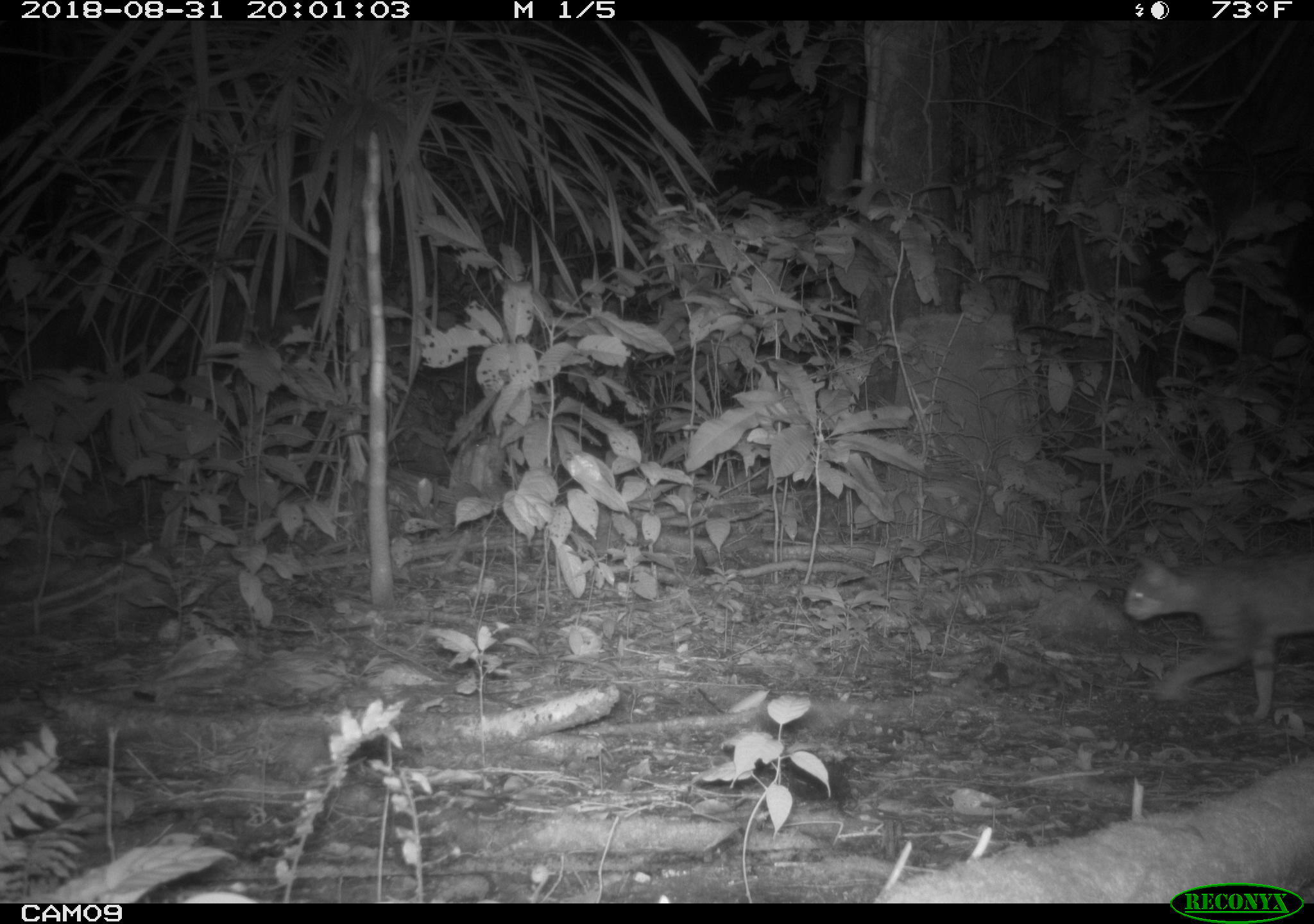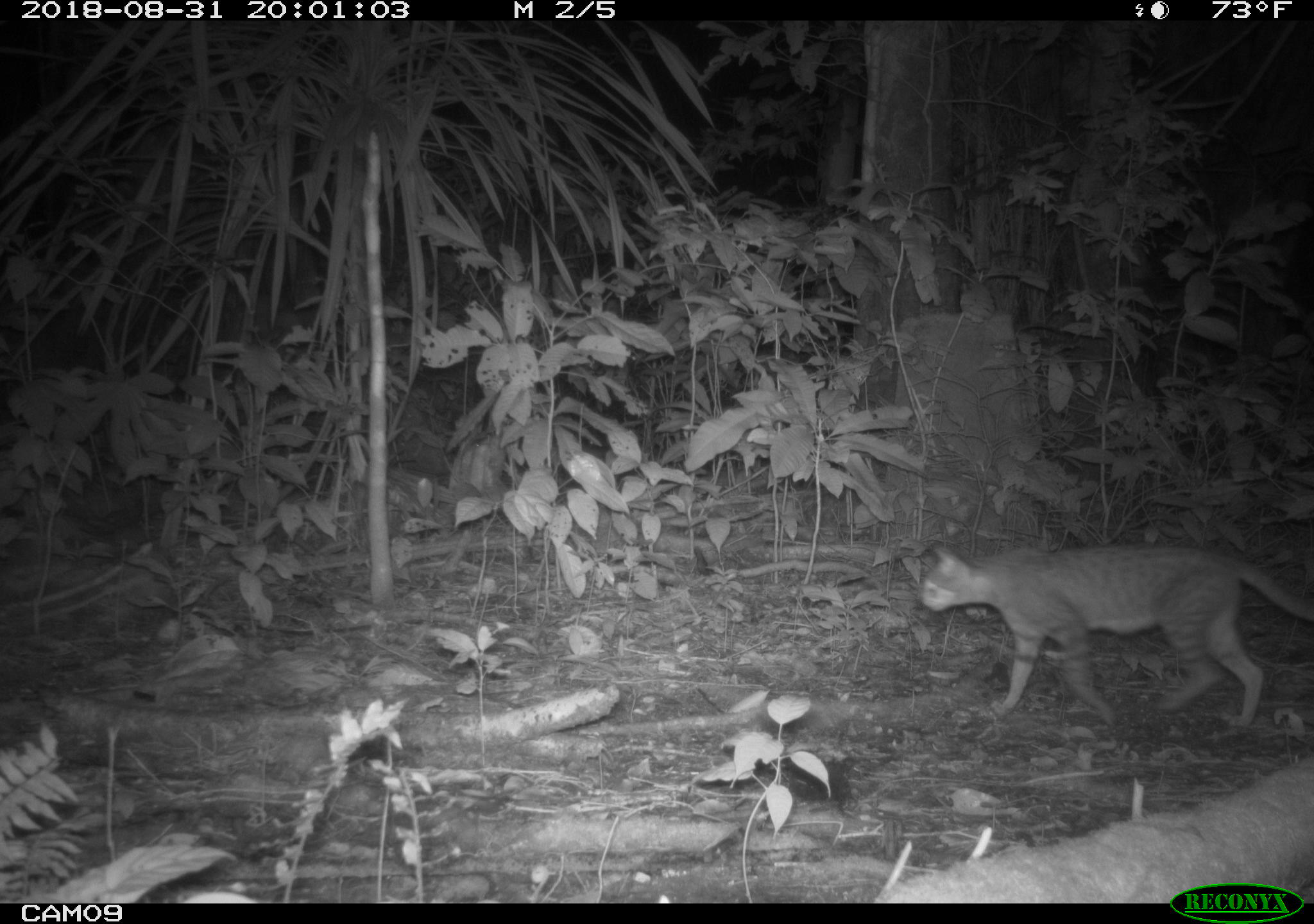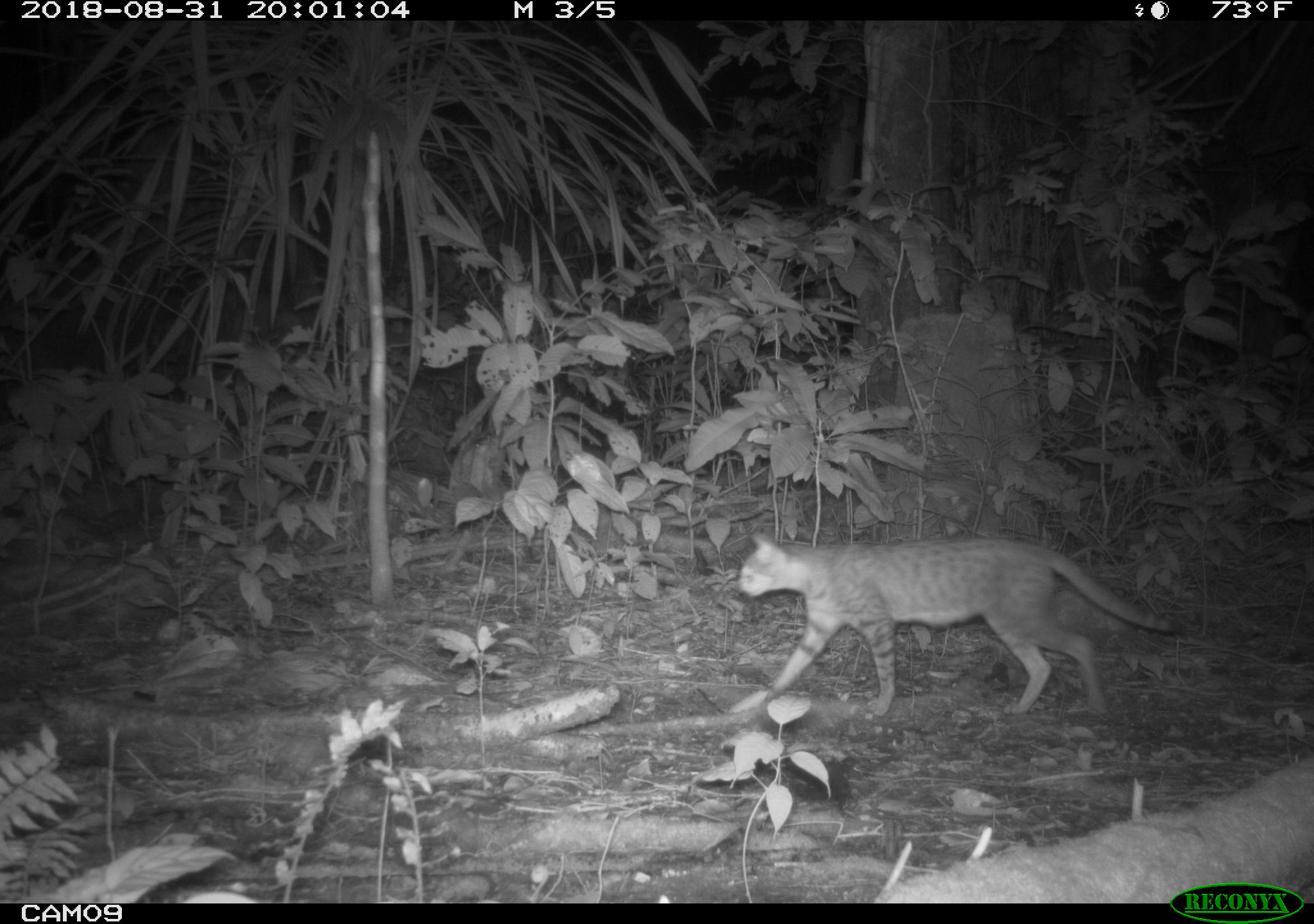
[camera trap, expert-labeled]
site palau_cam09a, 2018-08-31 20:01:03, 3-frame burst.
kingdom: Animalia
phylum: Chordata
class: Mammalia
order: Carnivora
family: Felidae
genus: Felis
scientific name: Felis catus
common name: cat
Cat (Felis catus).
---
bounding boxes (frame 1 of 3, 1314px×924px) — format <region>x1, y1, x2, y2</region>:
cat: <region>1121, 544, 1314, 727</region>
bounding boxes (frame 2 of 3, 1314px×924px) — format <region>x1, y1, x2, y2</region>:
cat: <region>907, 540, 1314, 731</region>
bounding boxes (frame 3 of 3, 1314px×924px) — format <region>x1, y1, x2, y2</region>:
cat: <region>726, 530, 1182, 720</region>